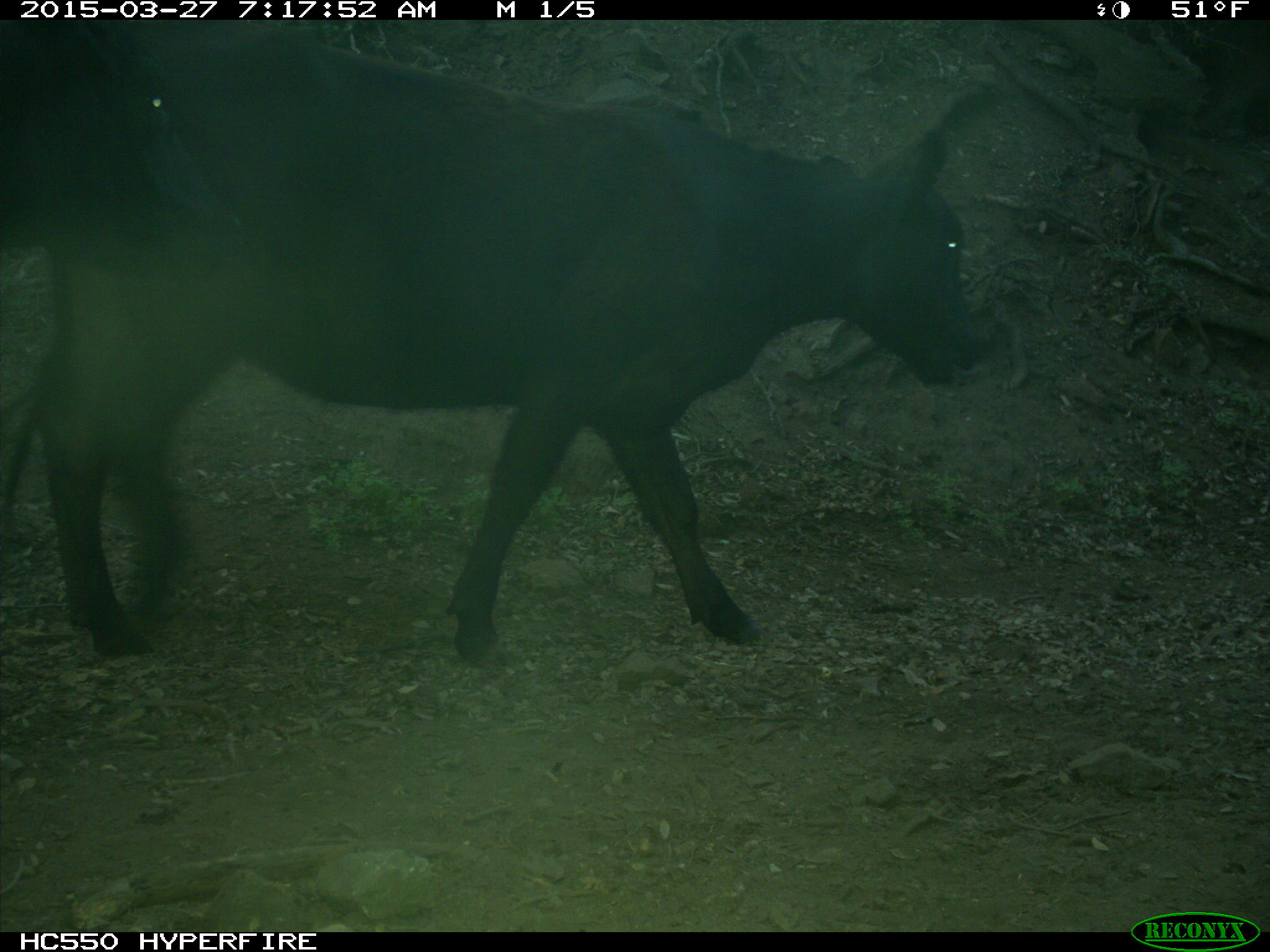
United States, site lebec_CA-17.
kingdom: Animalia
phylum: Chordata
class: Mammalia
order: Artiodactyla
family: Bovidae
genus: Bos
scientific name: Bos taurus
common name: domestic cow